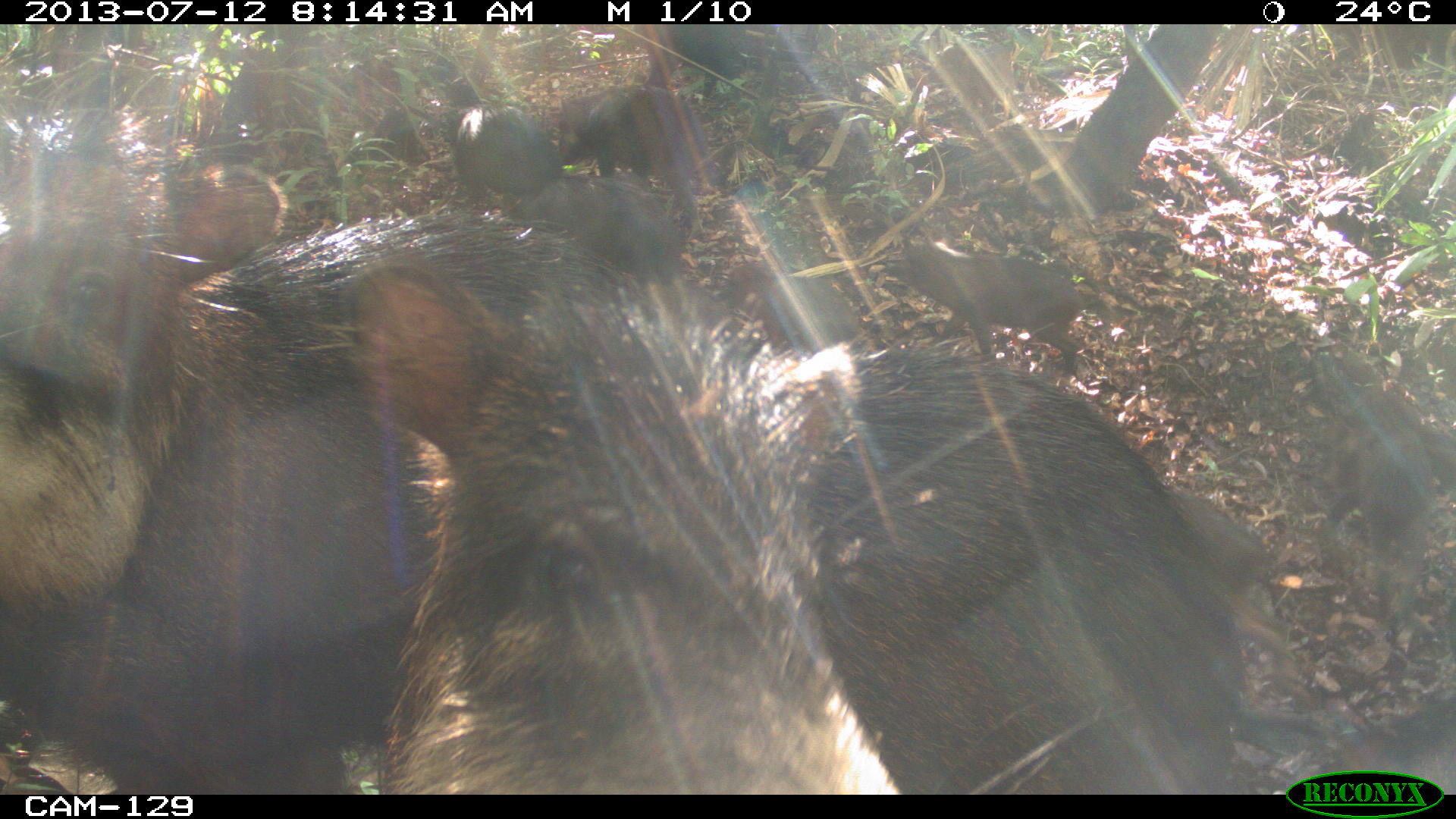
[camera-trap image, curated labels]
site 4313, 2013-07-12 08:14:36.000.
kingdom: Animalia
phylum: Chordata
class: Mammalia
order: Artiodactyla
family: Tayassuidae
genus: Tayassu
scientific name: Tayassu pecari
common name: white-lipped peccary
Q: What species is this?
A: Tayassu pecari (white-lipped peccary).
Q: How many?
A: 20.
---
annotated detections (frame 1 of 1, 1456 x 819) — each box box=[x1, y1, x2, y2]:
tayassu pecari: box=[180, 207, 911, 793]; box=[0, 157, 498, 798]; box=[333, 249, 870, 793]; box=[774, 347, 1265, 793]; box=[1294, 349, 1446, 631]; box=[882, 238, 1080, 392]; box=[525, 172, 685, 286]; box=[420, 96, 567, 208]; box=[552, 92, 699, 187]; box=[645, 23, 755, 92]